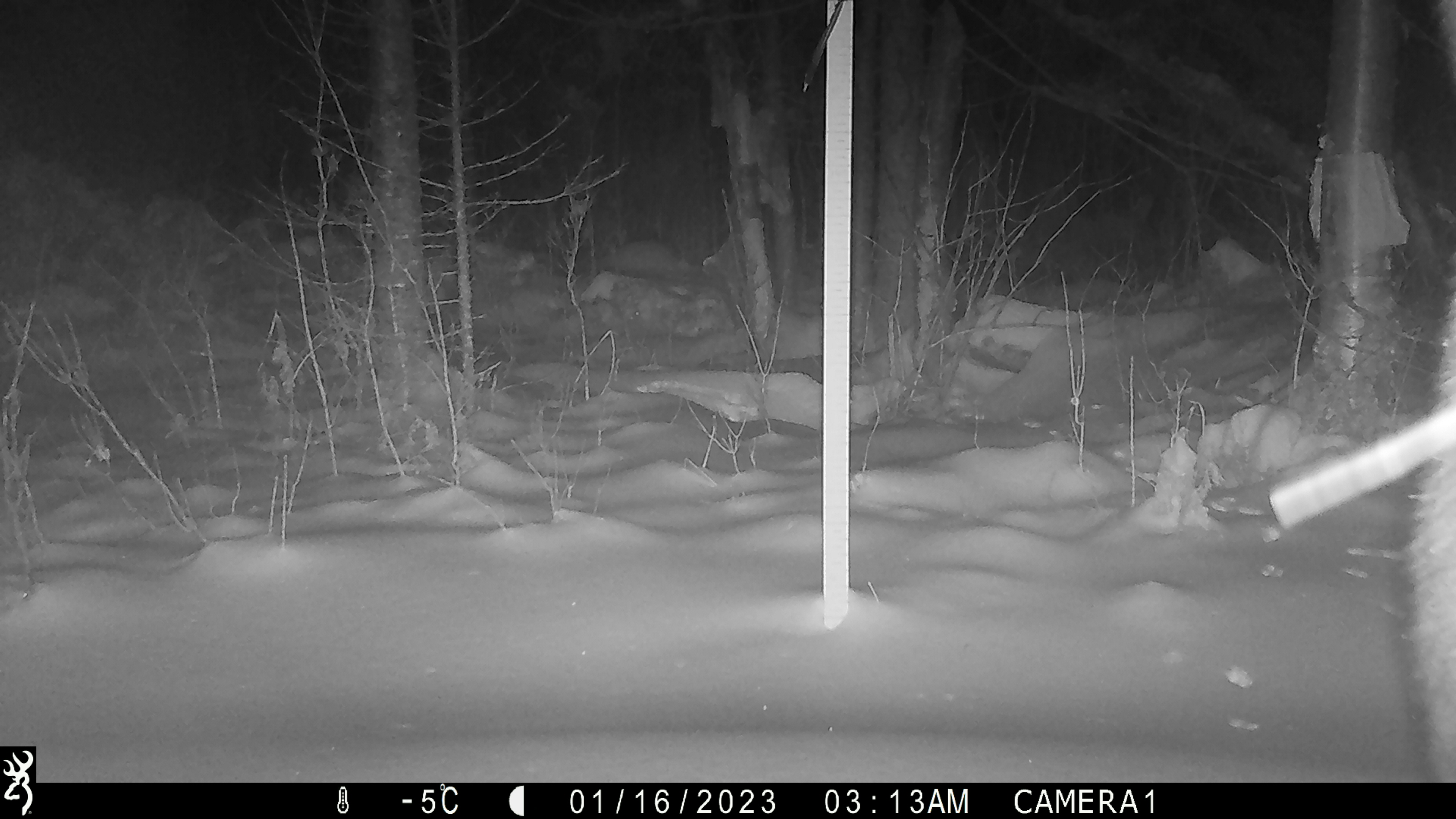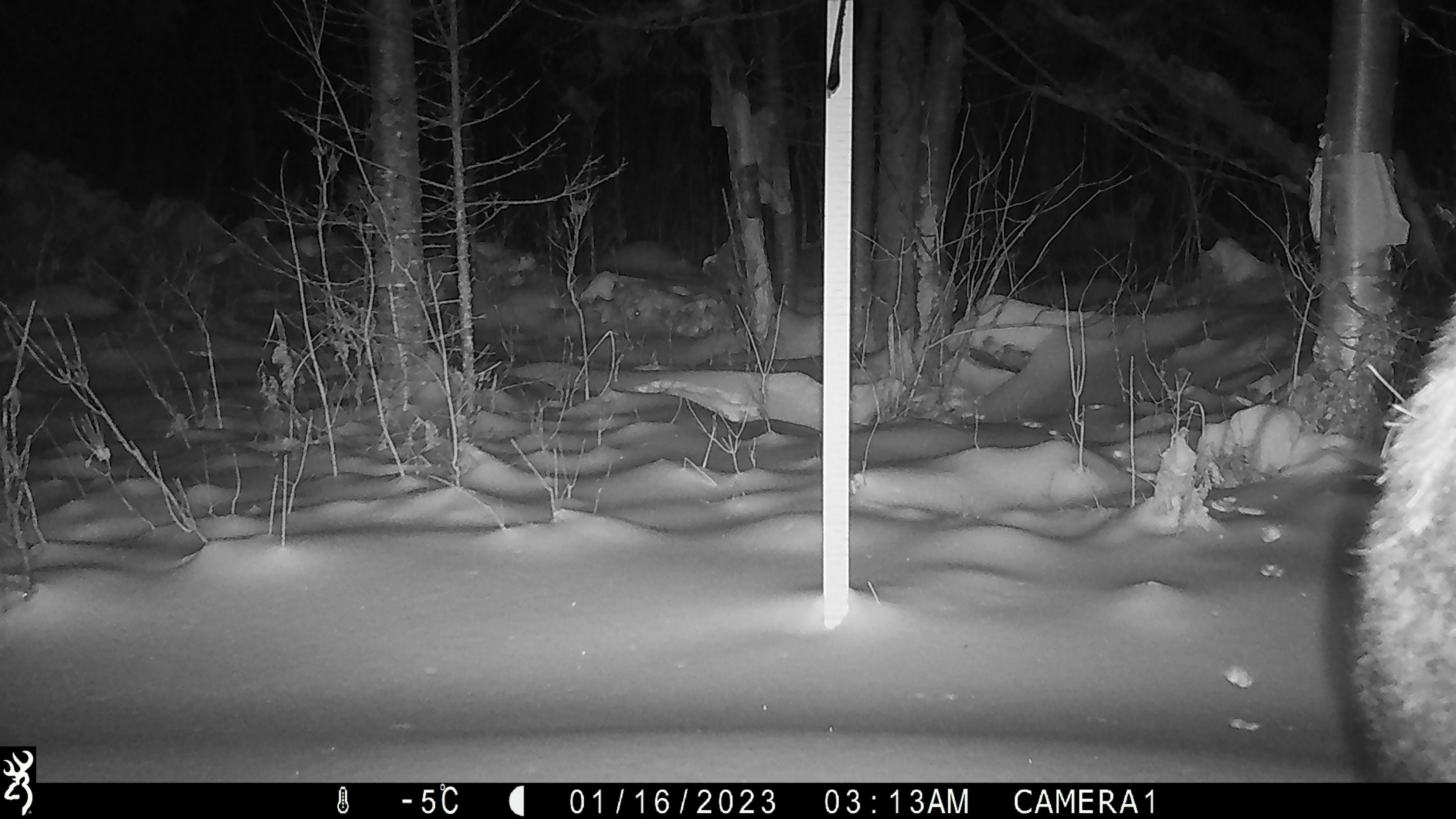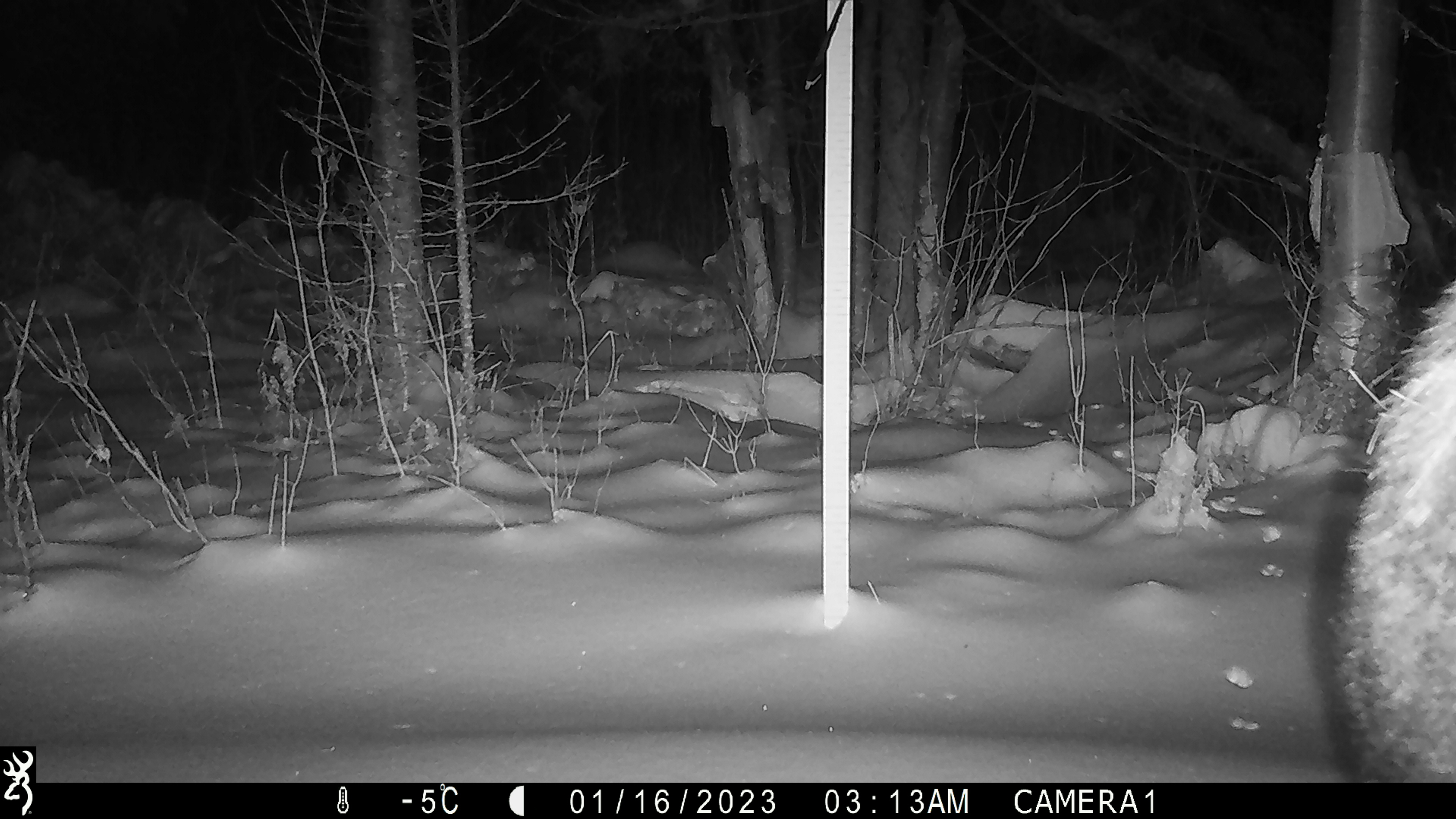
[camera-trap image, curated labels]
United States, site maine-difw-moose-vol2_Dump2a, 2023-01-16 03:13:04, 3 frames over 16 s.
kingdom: Animalia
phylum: Chordata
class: Mammalia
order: Artiodactyla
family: Cervidae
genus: Alces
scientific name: Alces alces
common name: moose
Moose (Alces alces).